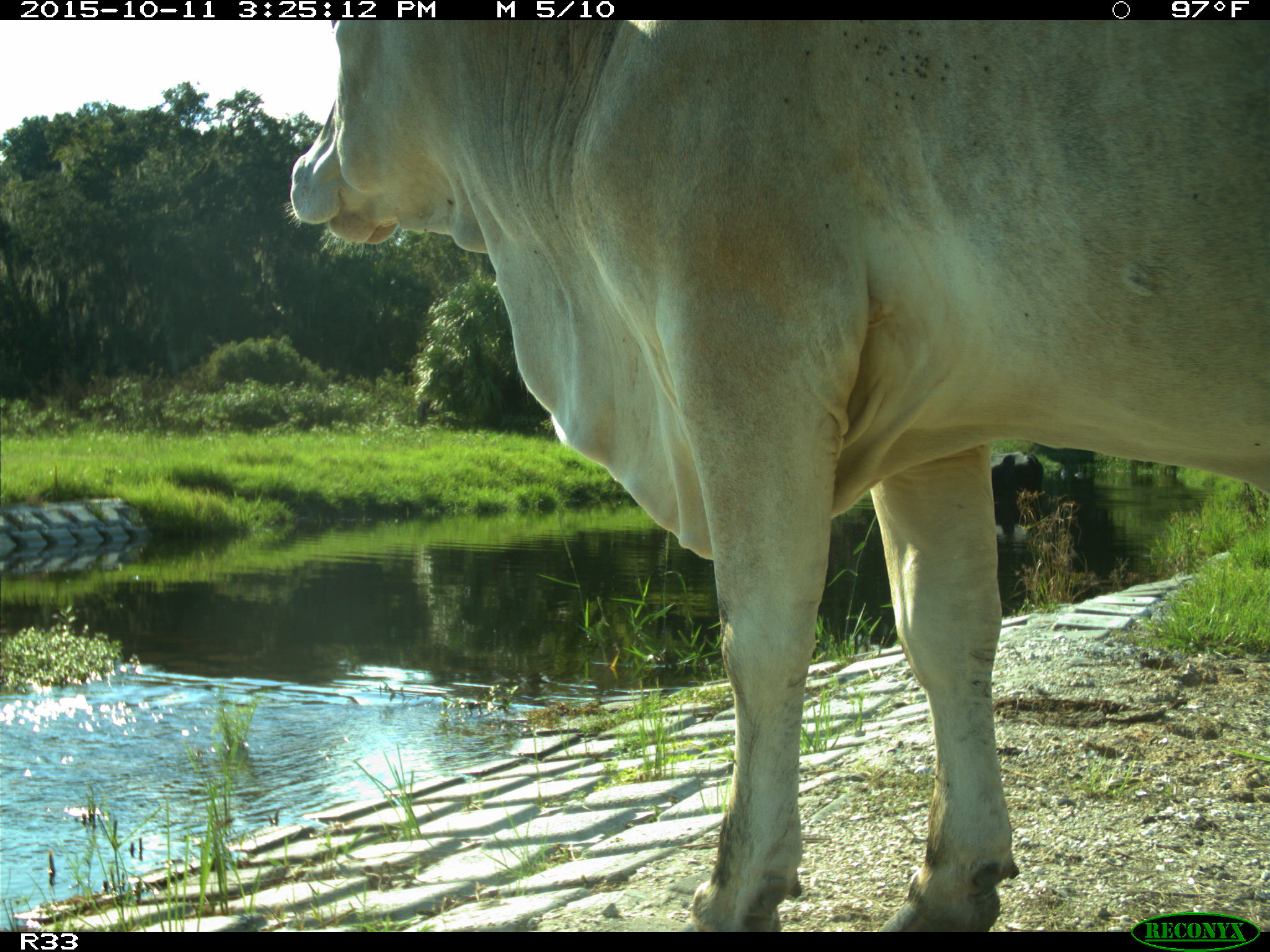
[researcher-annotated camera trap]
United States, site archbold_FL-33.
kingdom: Animalia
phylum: Chordata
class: Mammalia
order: Artiodactyla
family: Bovidae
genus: Bos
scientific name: Bos taurus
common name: domestic cow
Bos taurus (domestic cow).